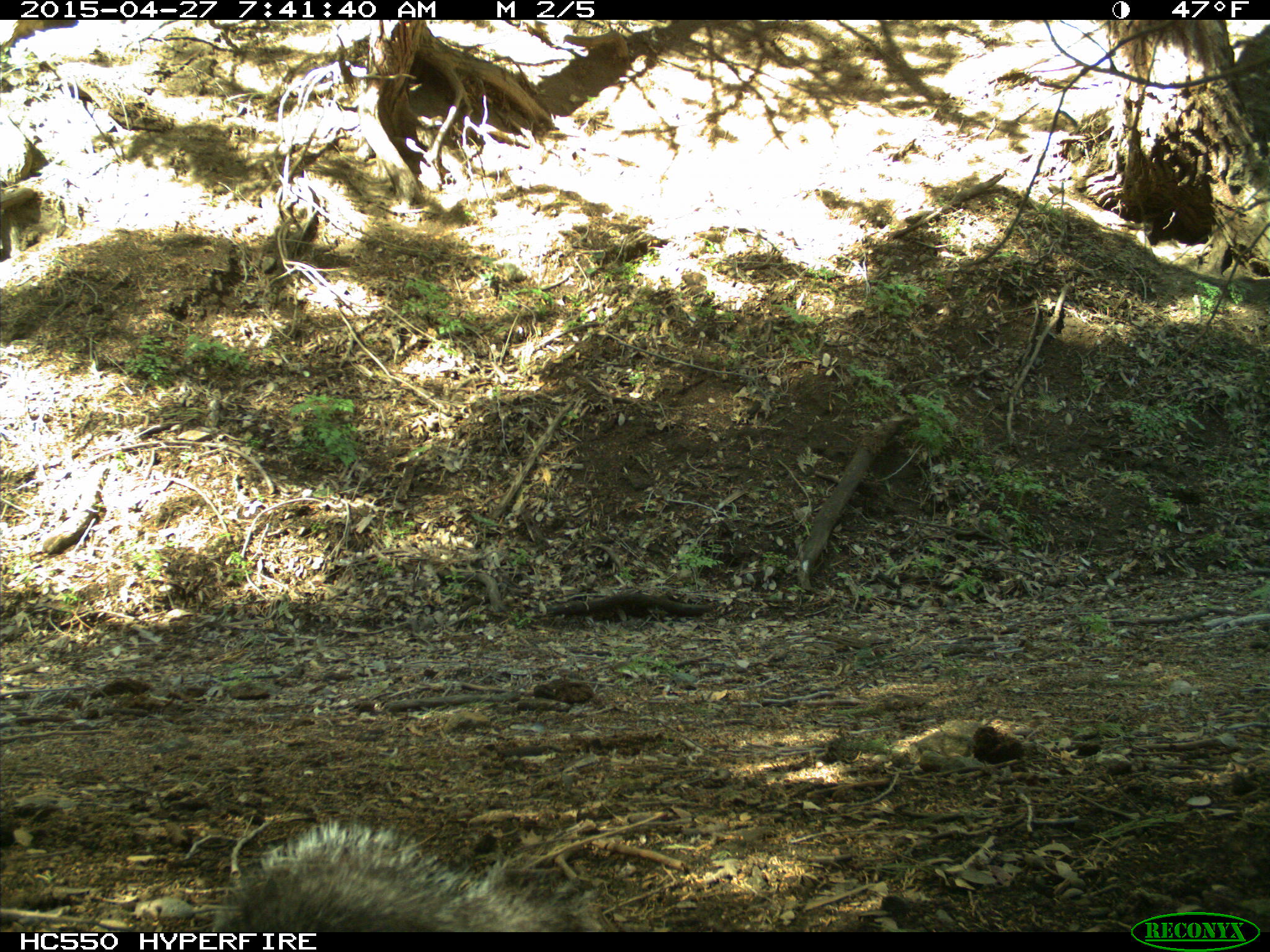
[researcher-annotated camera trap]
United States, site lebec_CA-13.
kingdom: Animalia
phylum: Chordata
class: Mammalia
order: Rodentia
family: Sciuridae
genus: Sciurus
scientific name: Sciurus carolinensis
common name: eastern gray squirrel